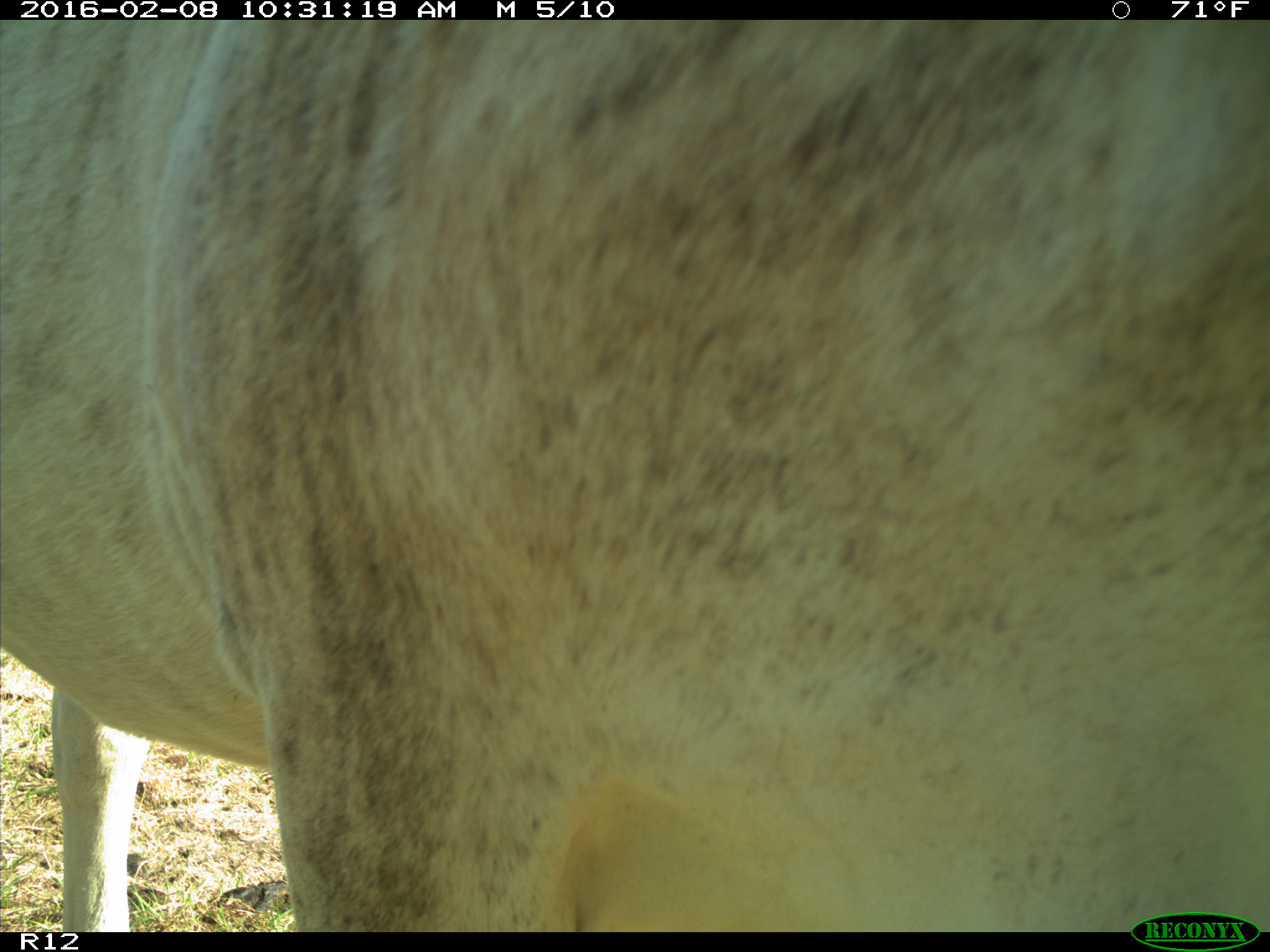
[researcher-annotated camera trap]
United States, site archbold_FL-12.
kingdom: Animalia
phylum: Chordata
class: Mammalia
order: Artiodactyla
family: Bovidae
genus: Bos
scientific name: Bos taurus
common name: domestic cow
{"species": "Bos taurus (domestic cow)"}